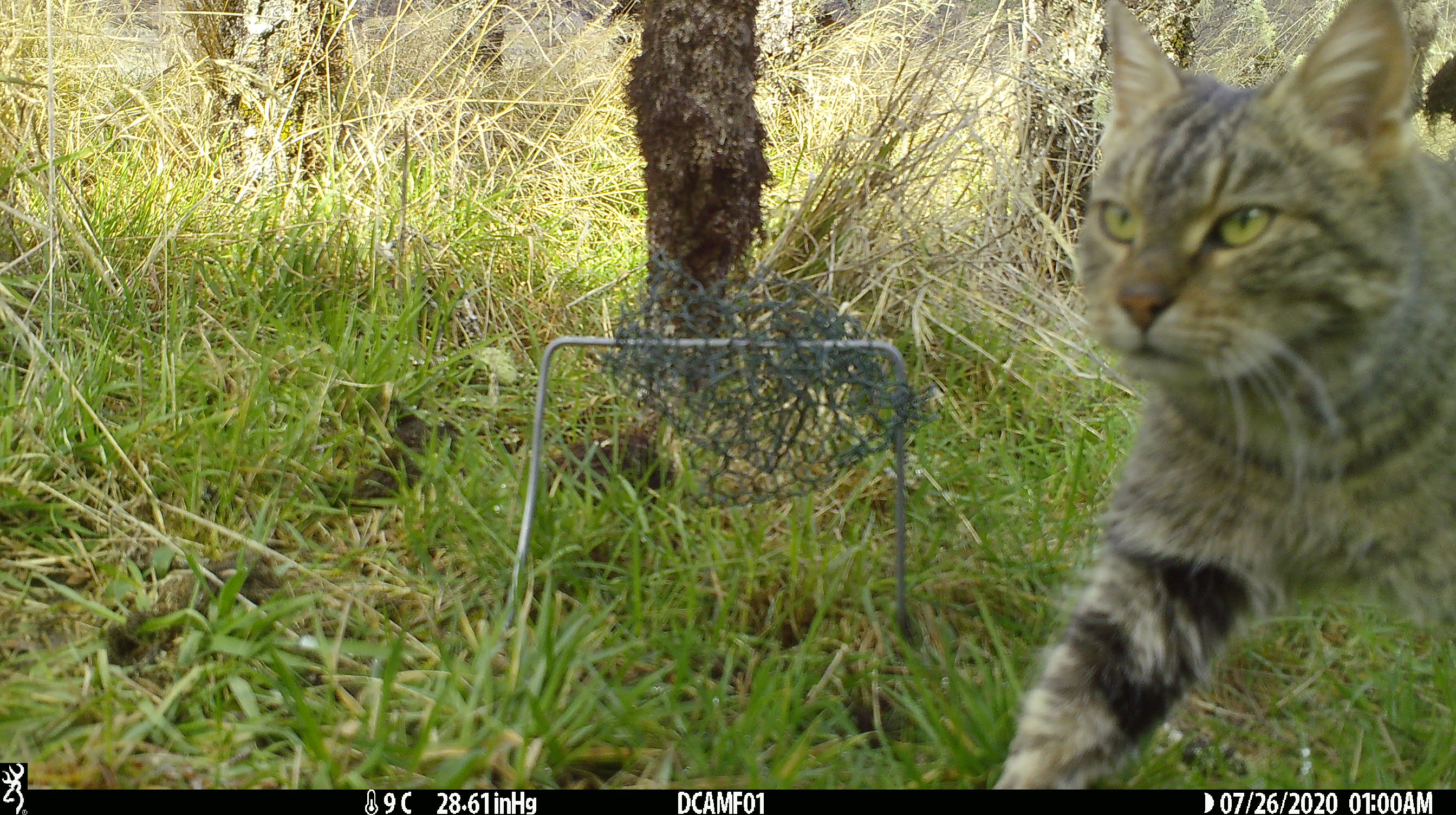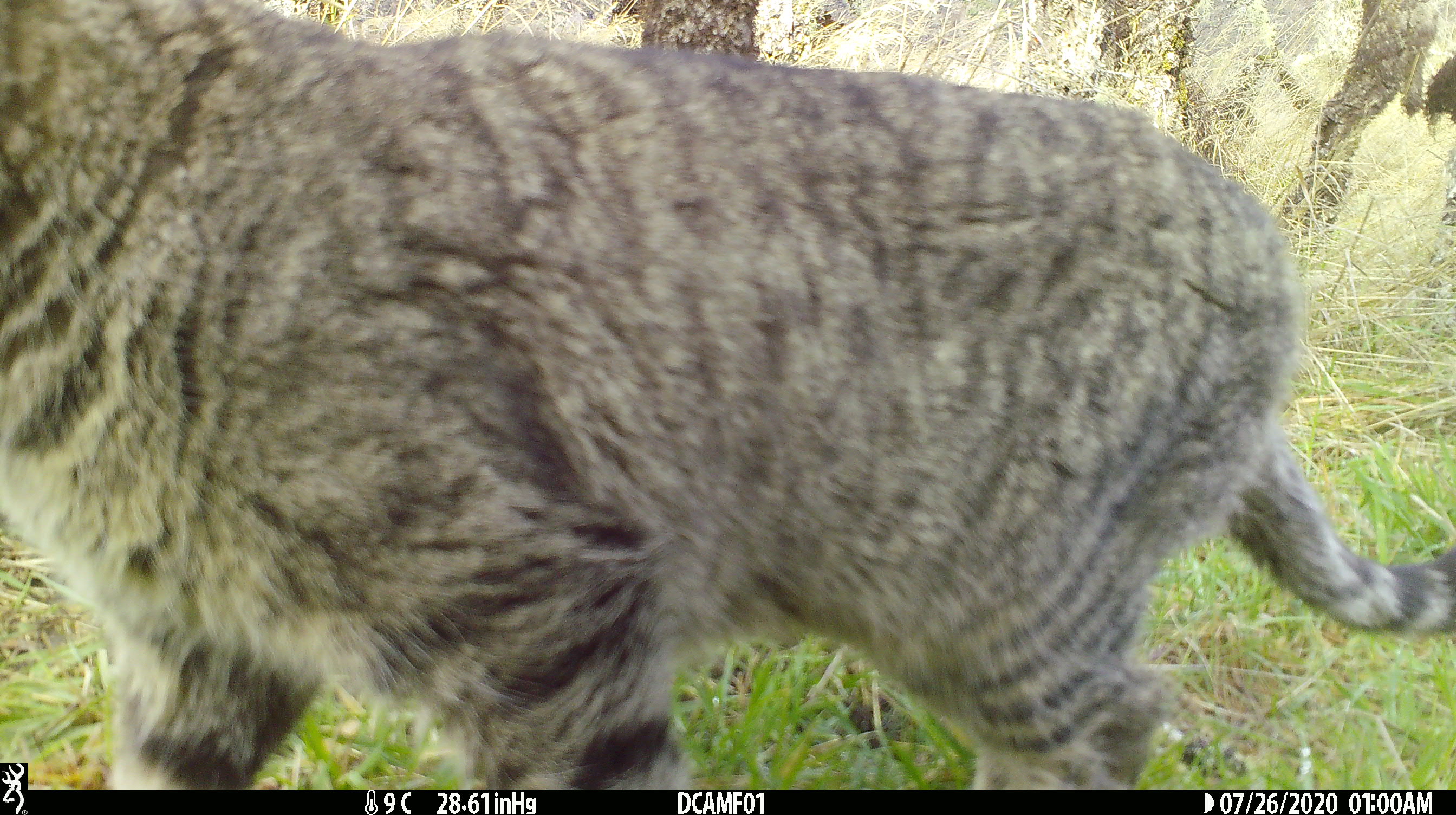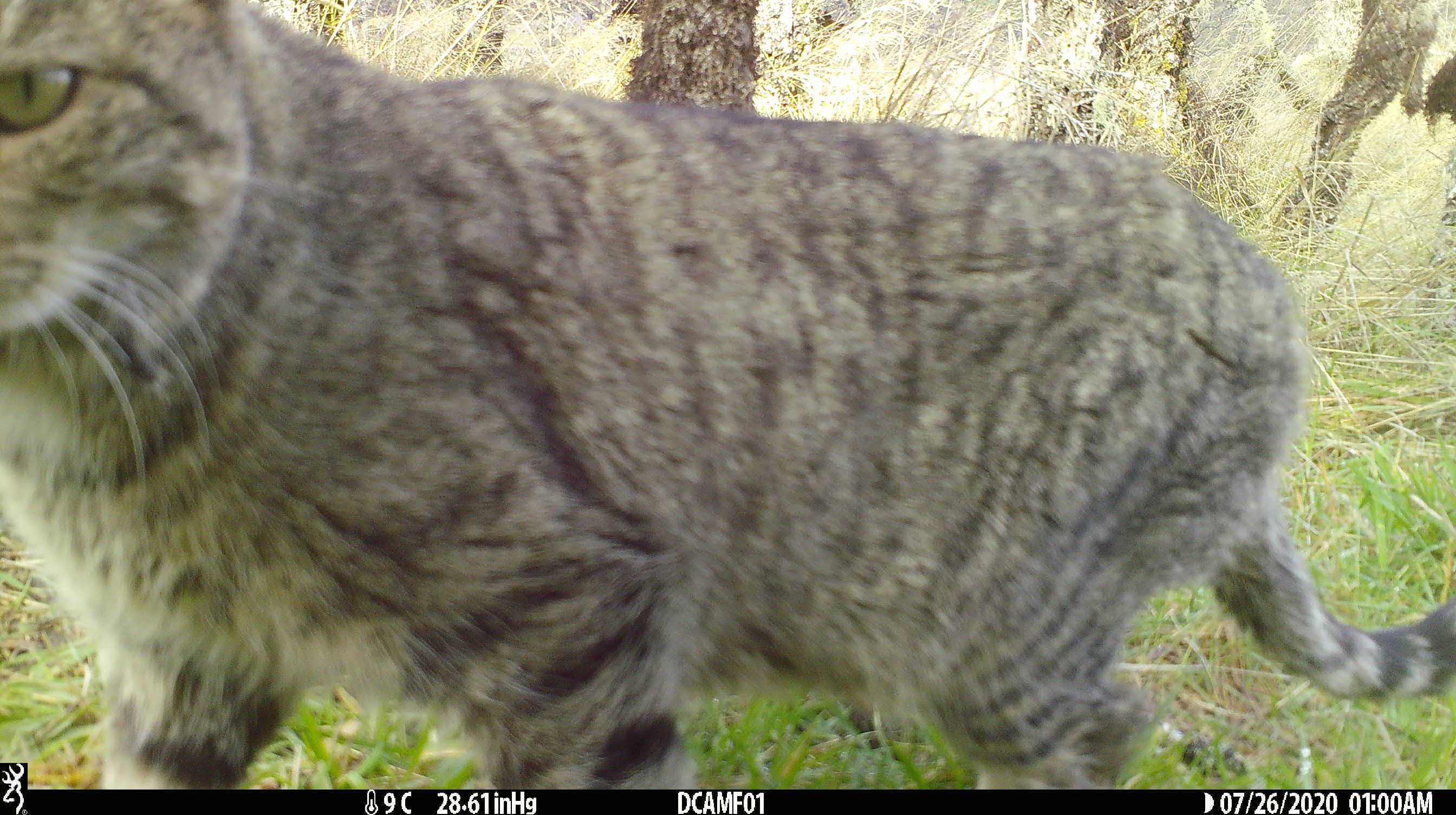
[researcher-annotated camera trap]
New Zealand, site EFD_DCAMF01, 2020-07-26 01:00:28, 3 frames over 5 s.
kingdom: Animalia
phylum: Chordata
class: Mammalia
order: Carnivora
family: Felidae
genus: Felis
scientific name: Felis catus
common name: domestic cat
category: cat